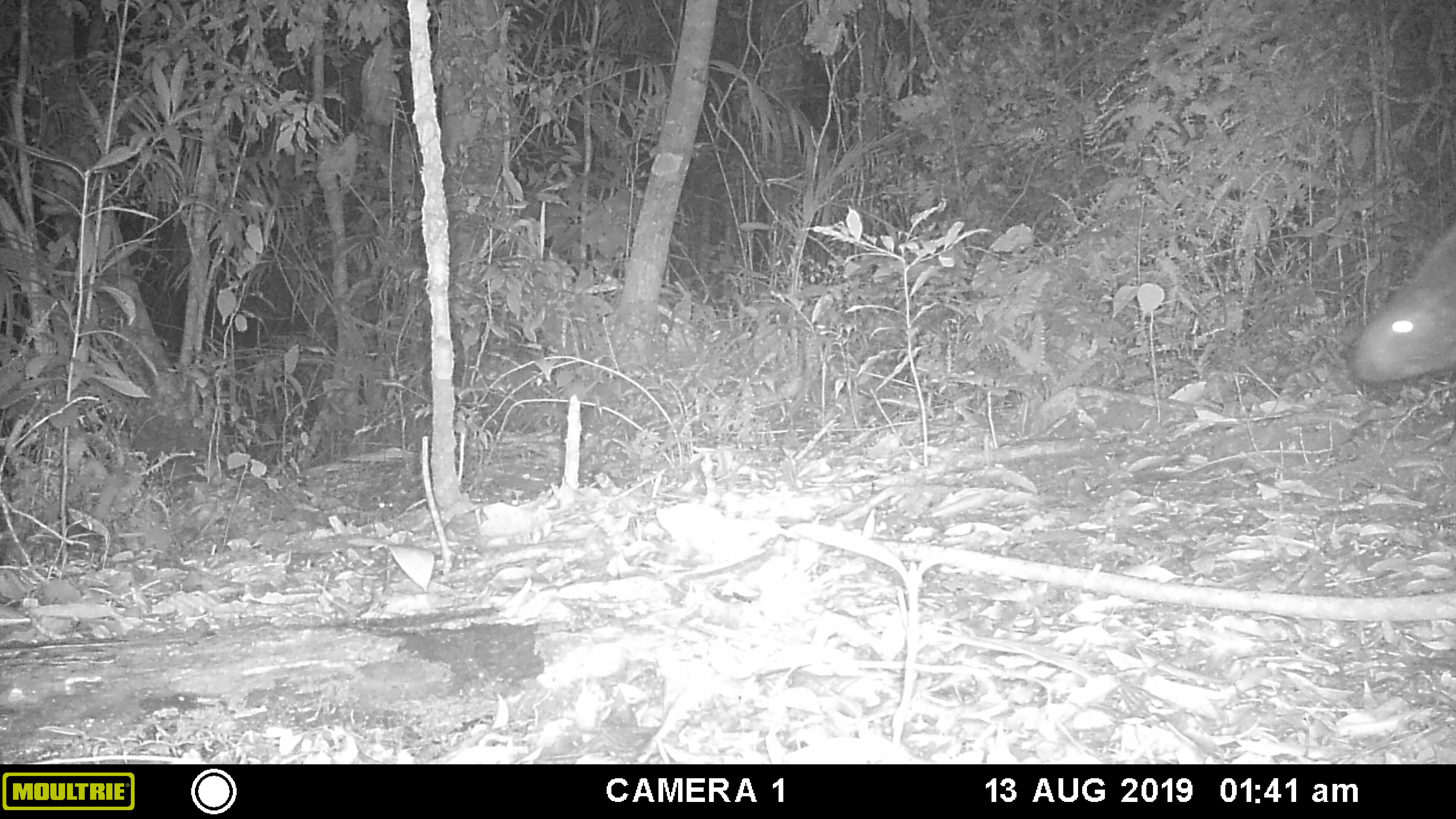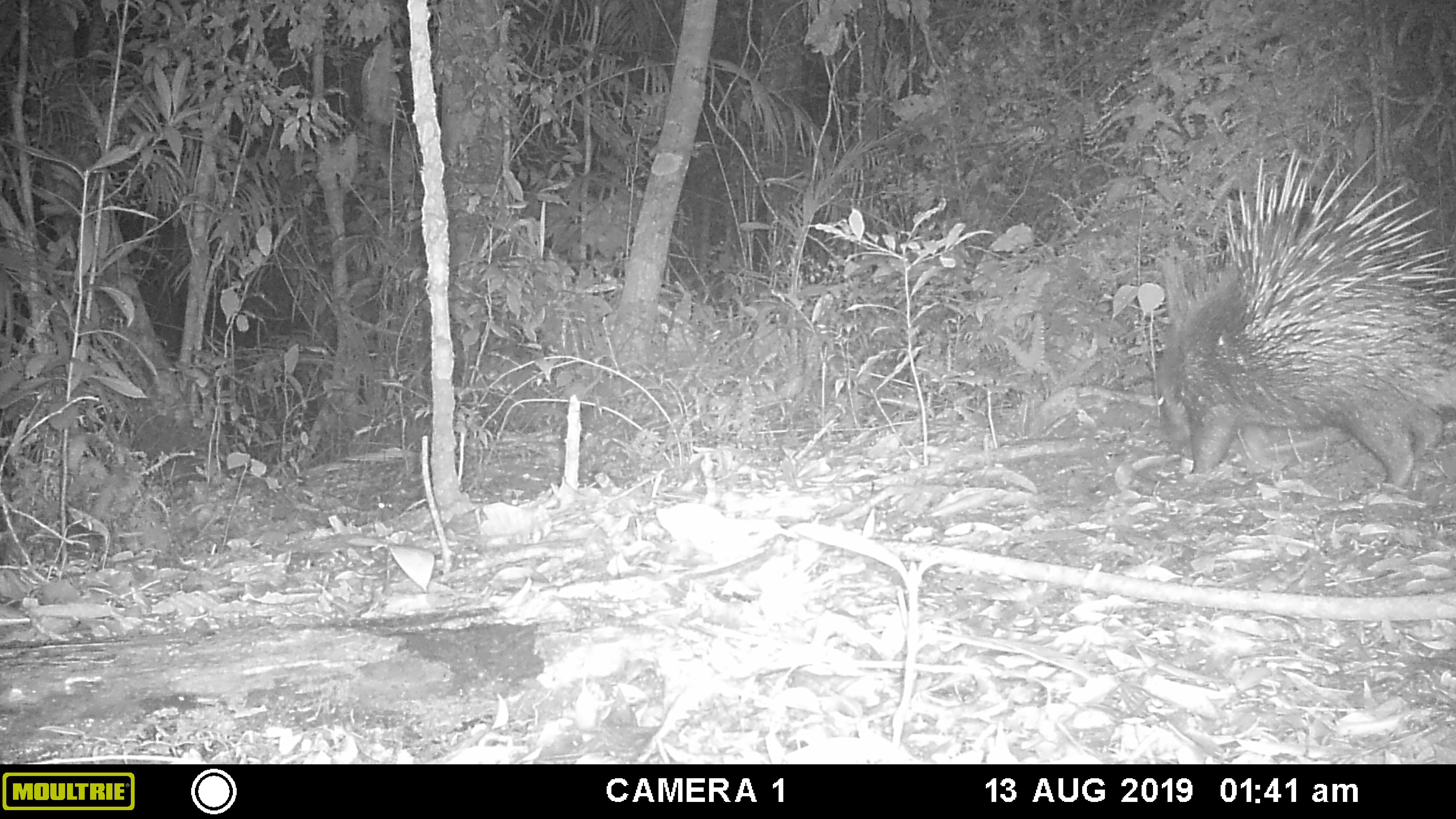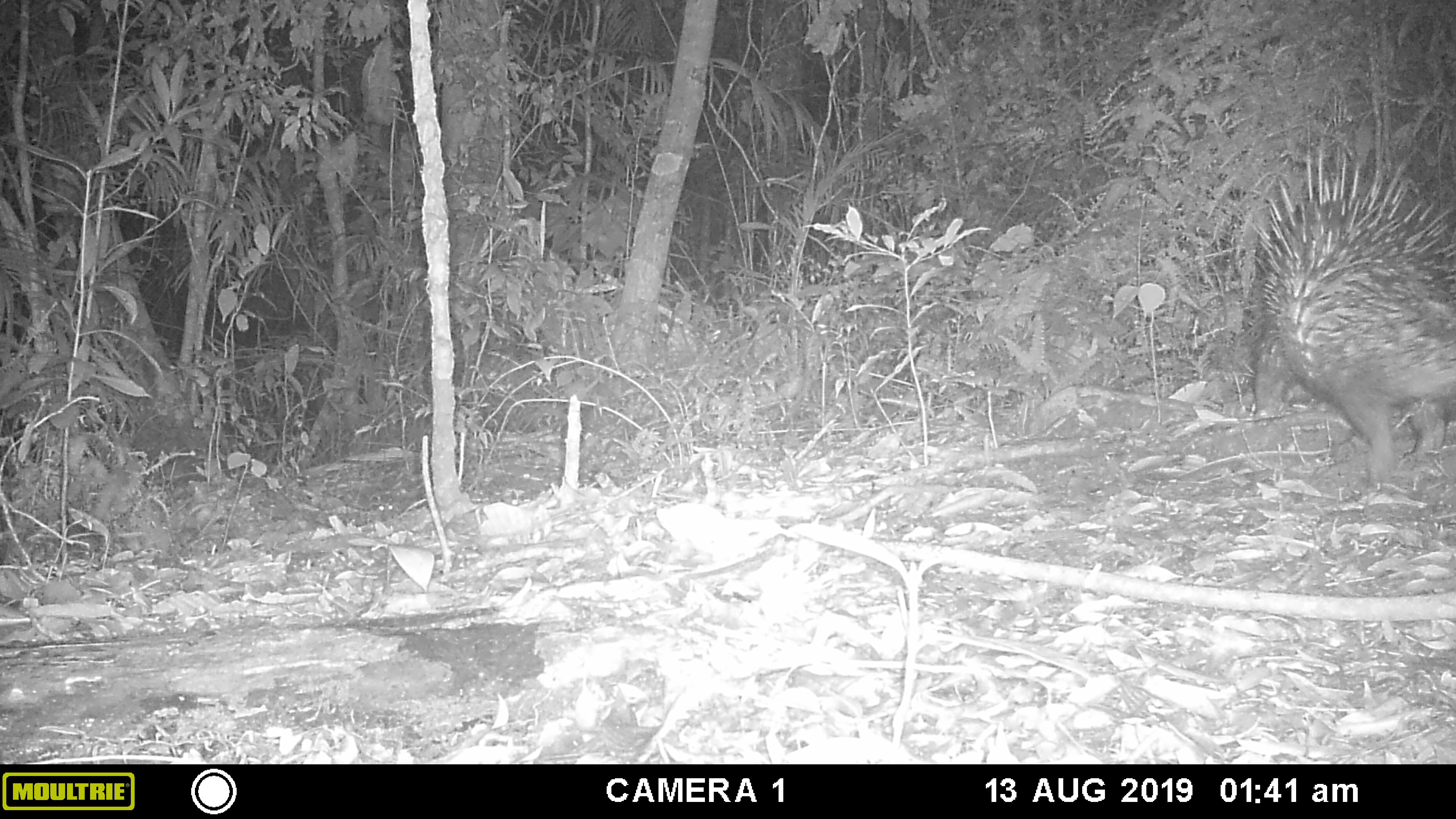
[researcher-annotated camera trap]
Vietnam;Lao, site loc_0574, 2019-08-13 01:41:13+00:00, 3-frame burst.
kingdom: Animalia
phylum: Chordata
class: Mammalia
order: Rodentia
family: Hystricidae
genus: Hystrix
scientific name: Hystrix brachyura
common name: malayan porcupine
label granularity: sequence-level